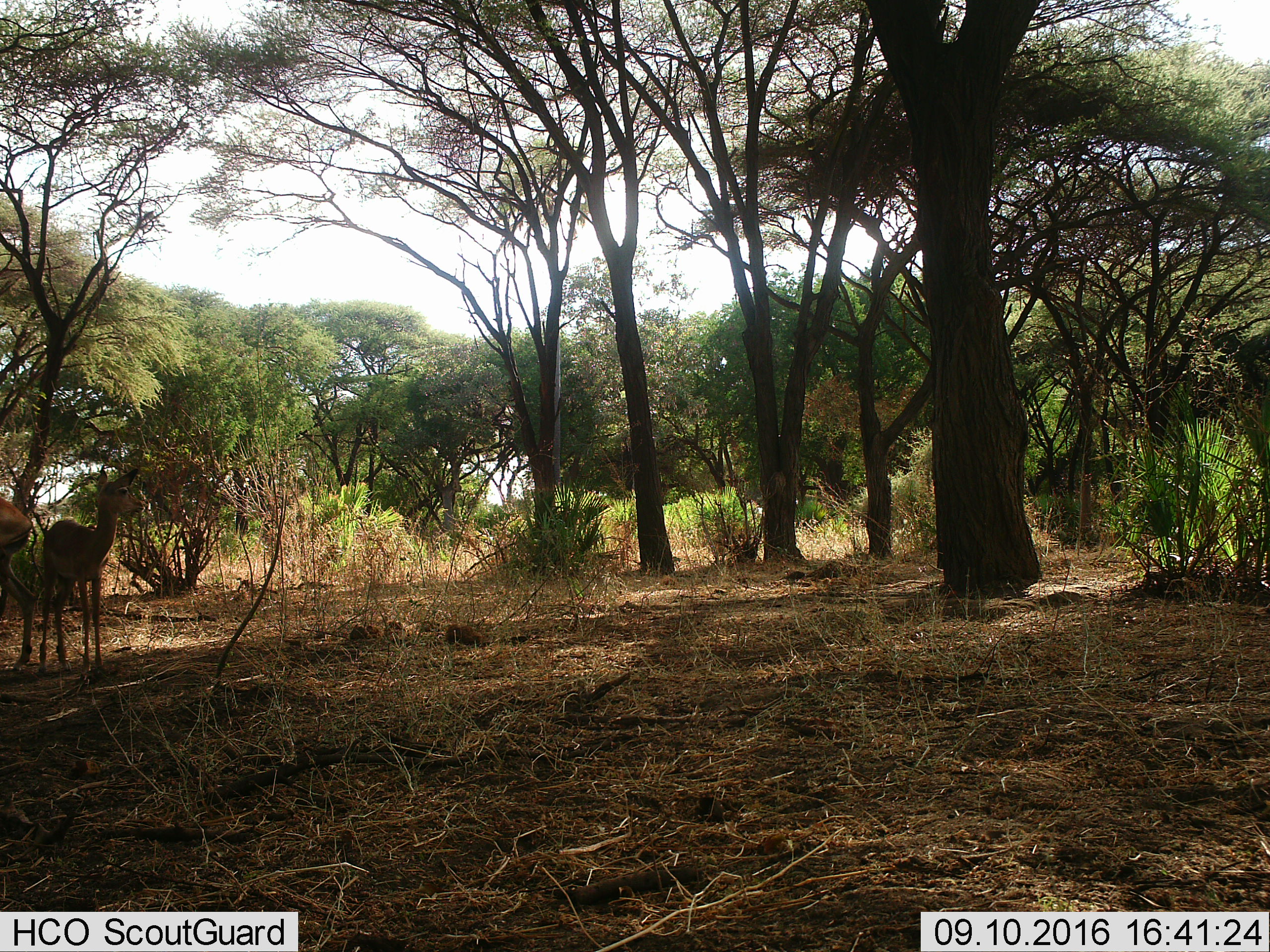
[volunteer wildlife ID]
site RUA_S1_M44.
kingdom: Animalia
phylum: Chordata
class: Mammalia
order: Artiodactyla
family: Bovidae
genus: Aepyceros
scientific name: Aepyceros melampus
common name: impala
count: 2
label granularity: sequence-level